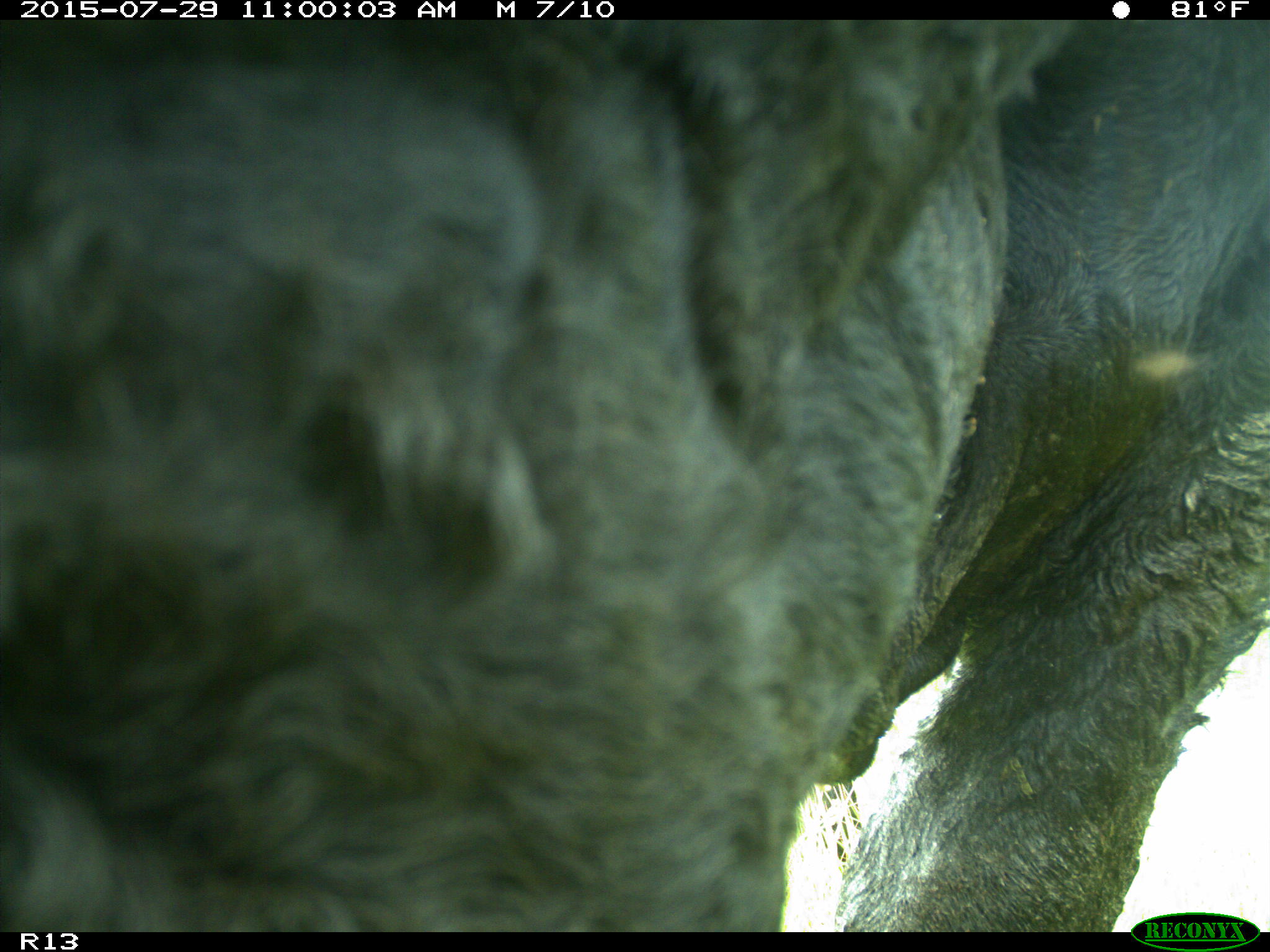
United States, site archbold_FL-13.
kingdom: Animalia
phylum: Chordata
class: Mammalia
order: Artiodactyla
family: Bovidae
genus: Bos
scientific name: Bos taurus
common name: domestic cow